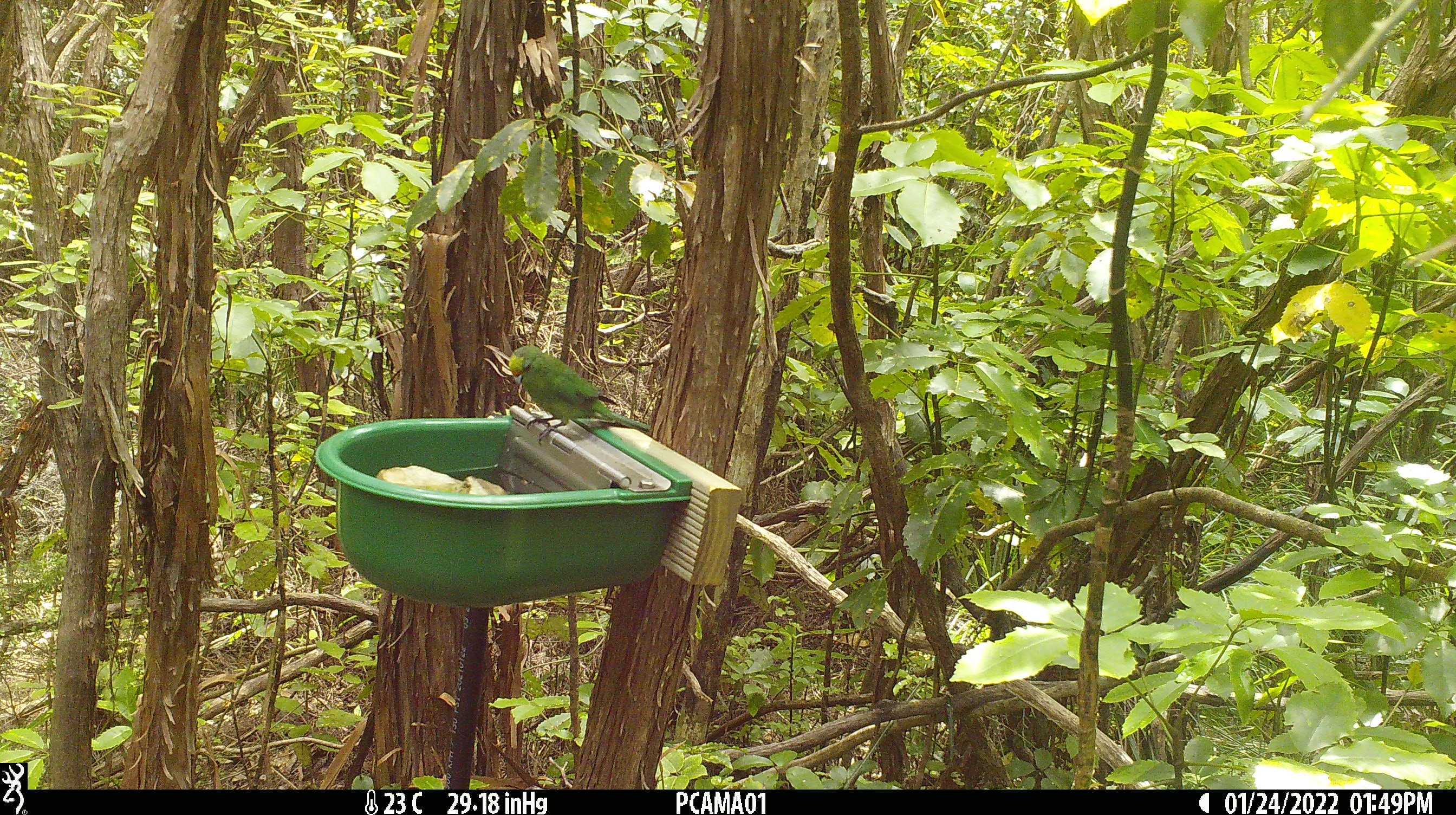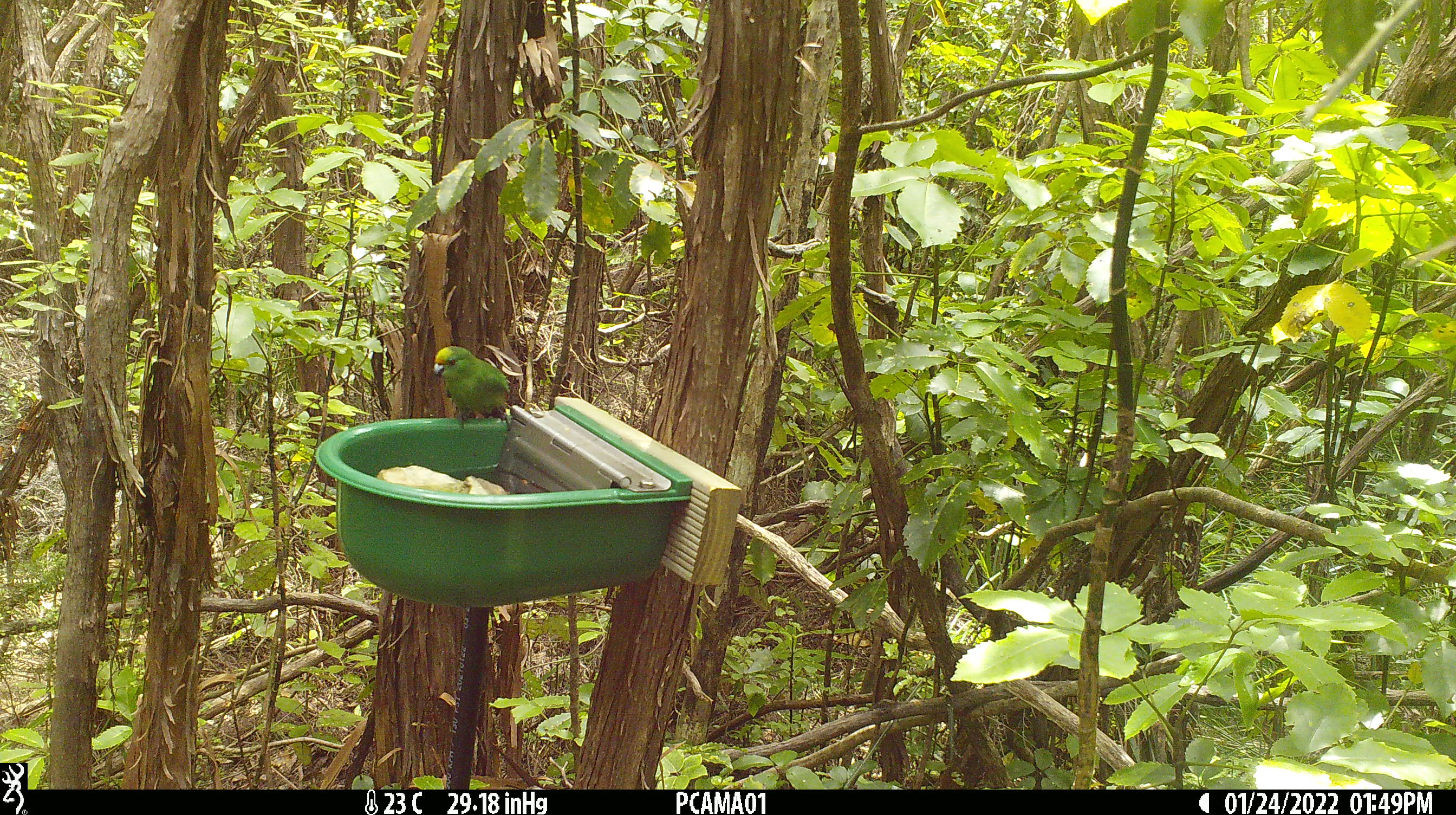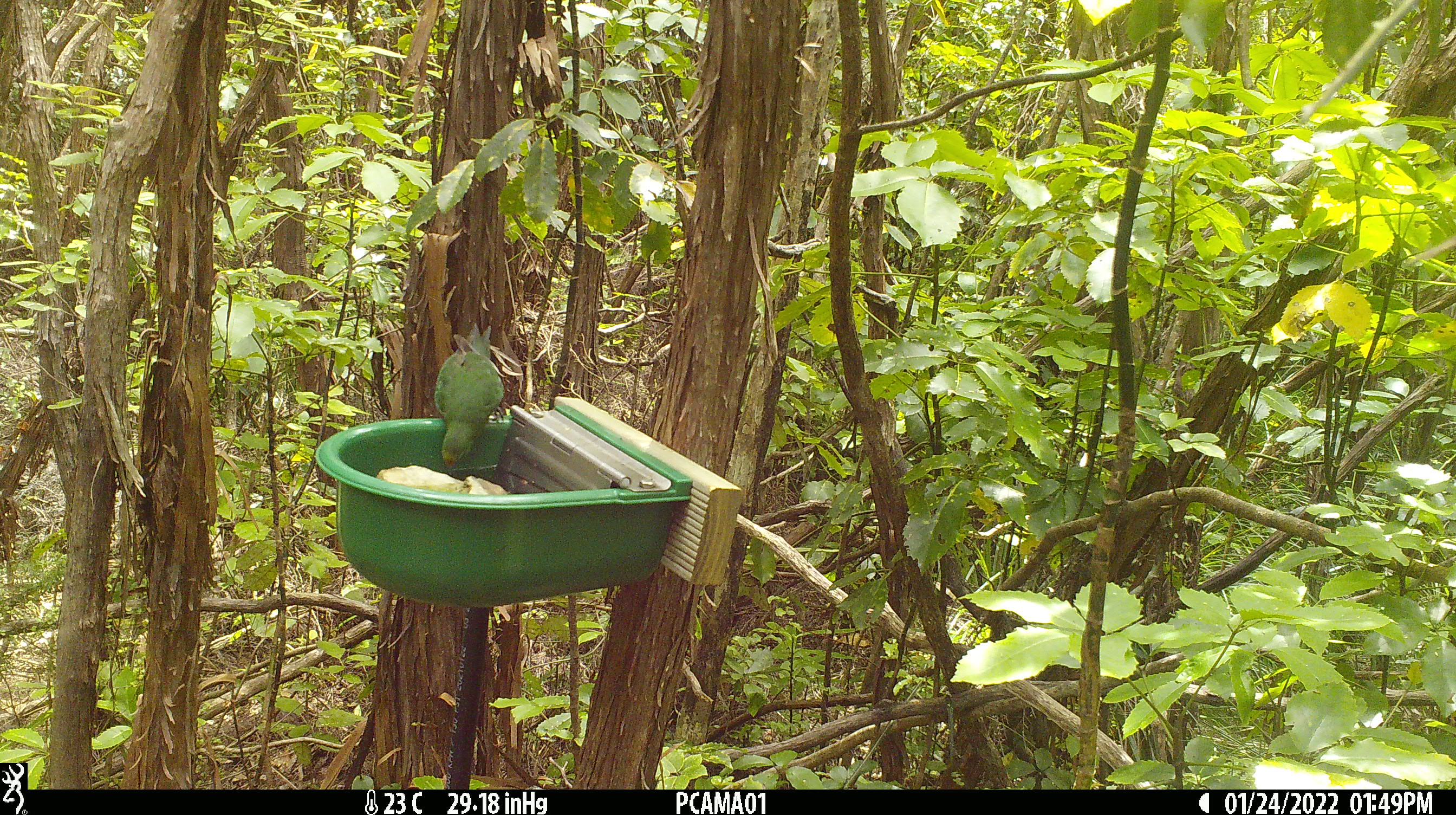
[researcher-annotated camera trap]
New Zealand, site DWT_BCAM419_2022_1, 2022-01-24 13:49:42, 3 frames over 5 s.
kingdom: Animalia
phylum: Chordata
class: Aves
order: Psittaciformes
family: Psittaculidae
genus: Cyanoramphus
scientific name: Cyanoramphus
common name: parakeet